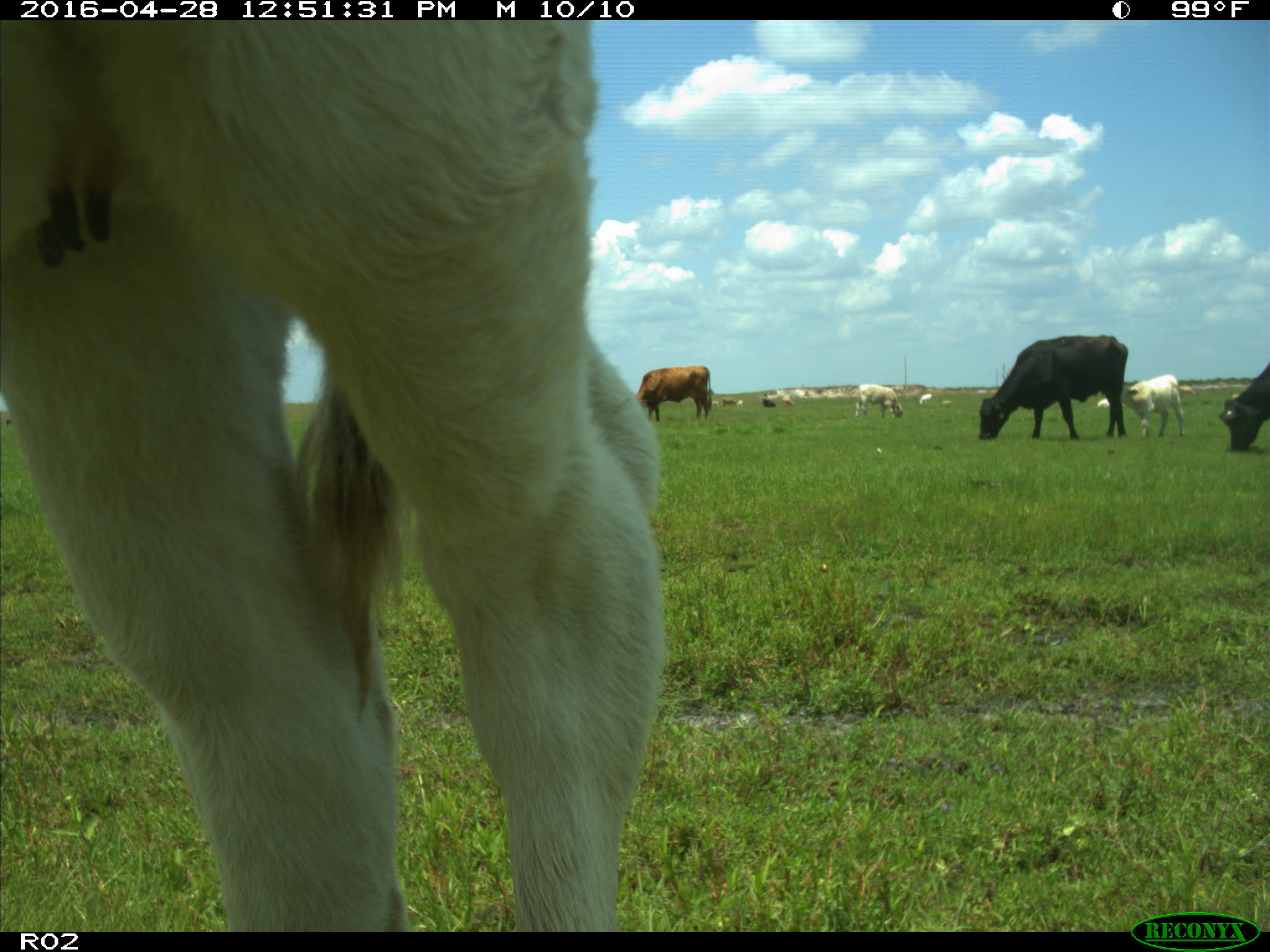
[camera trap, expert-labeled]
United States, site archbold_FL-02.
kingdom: Animalia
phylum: Chordata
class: Mammalia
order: Artiodactyla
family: Bovidae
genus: Bos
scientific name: Bos taurus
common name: domestic cow